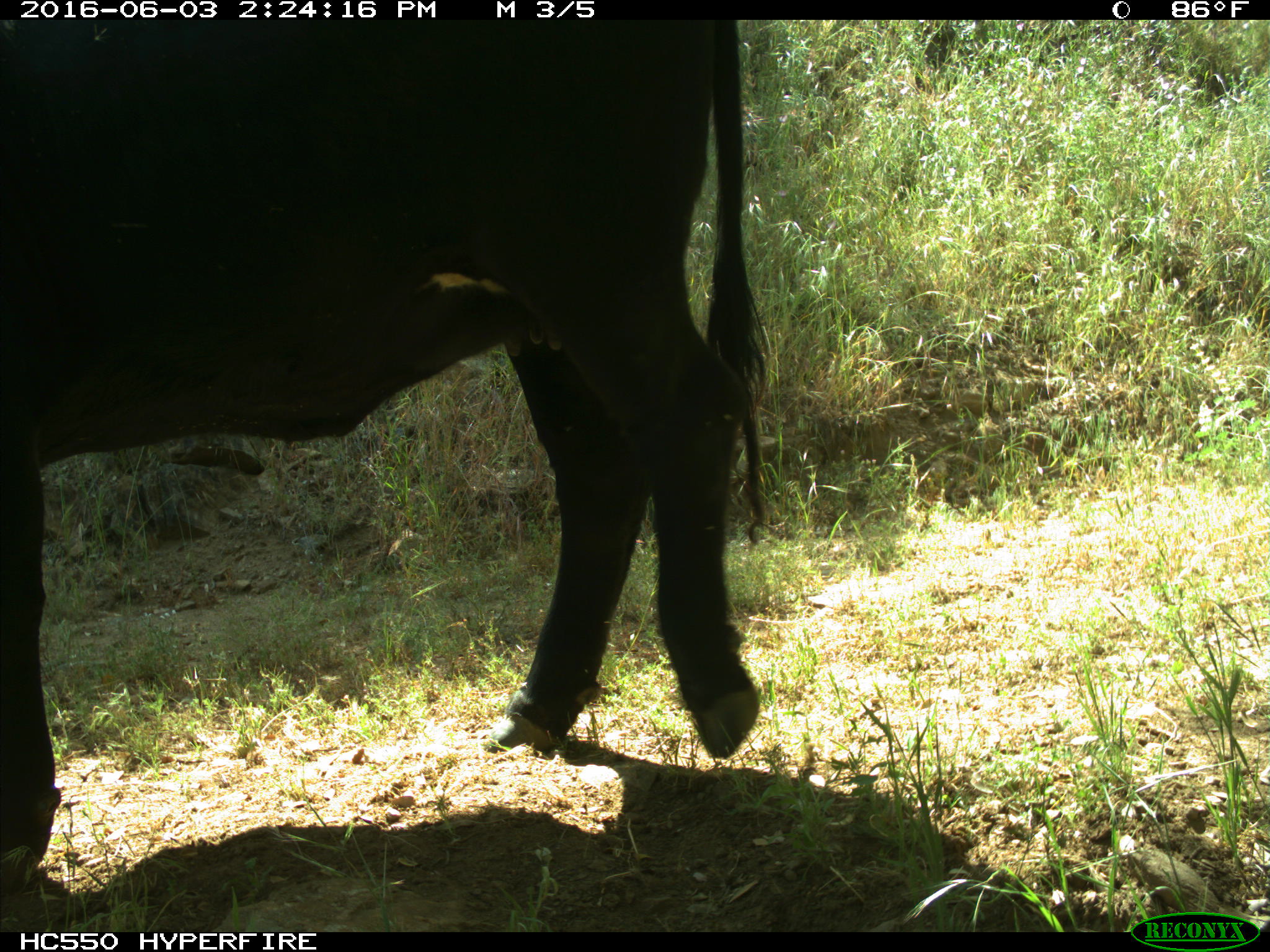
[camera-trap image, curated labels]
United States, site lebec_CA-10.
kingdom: Animalia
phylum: Chordata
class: Mammalia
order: Artiodactyla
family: Bovidae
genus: Bos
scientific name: Bos taurus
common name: domestic cow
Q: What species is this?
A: Bos taurus (domestic cow).